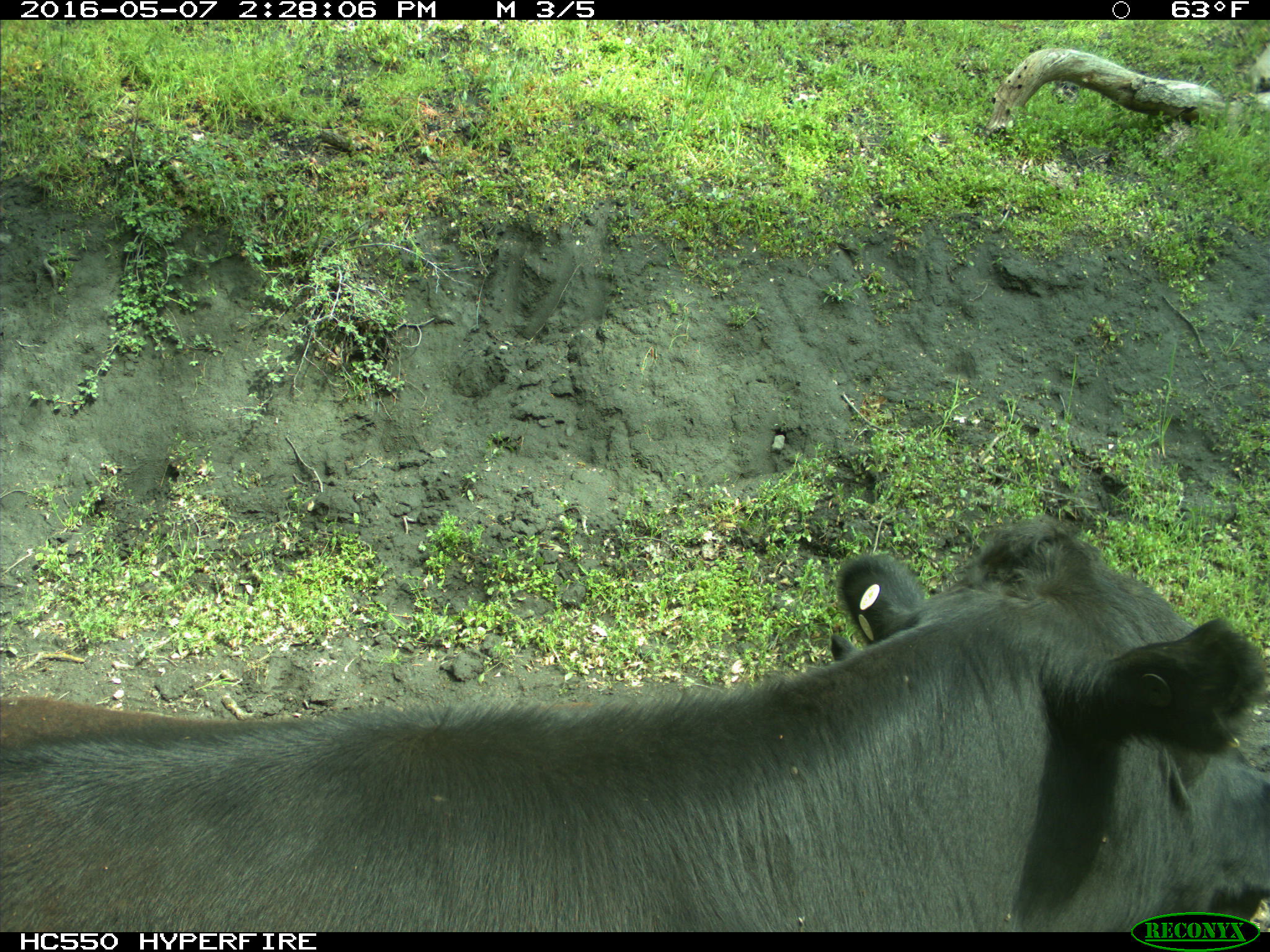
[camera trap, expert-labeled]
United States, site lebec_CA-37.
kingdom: Animalia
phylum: Chordata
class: Mammalia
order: Artiodactyla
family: Bovidae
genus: Bos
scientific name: Bos taurus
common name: domestic cow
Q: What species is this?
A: Bos taurus (domestic cow).